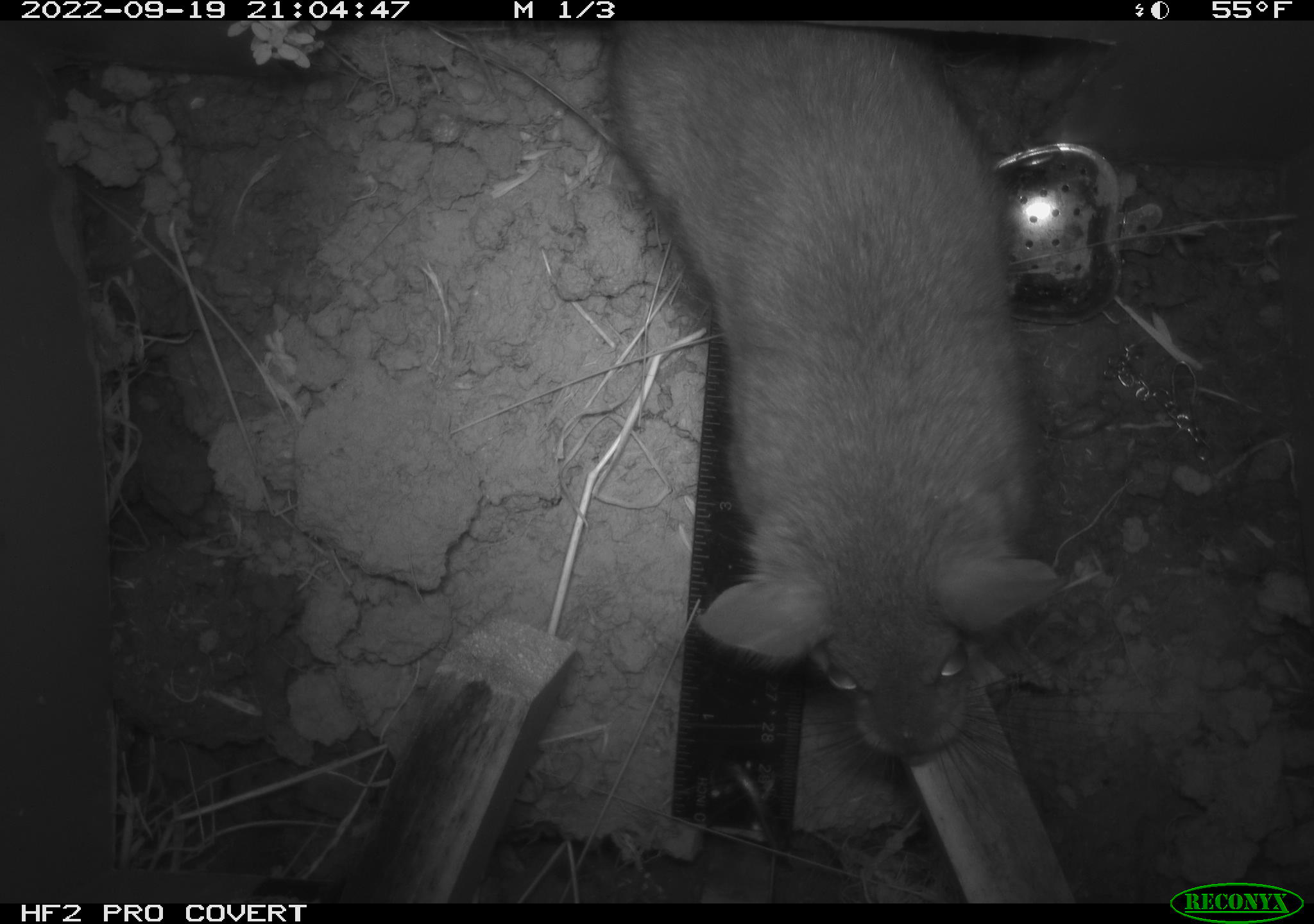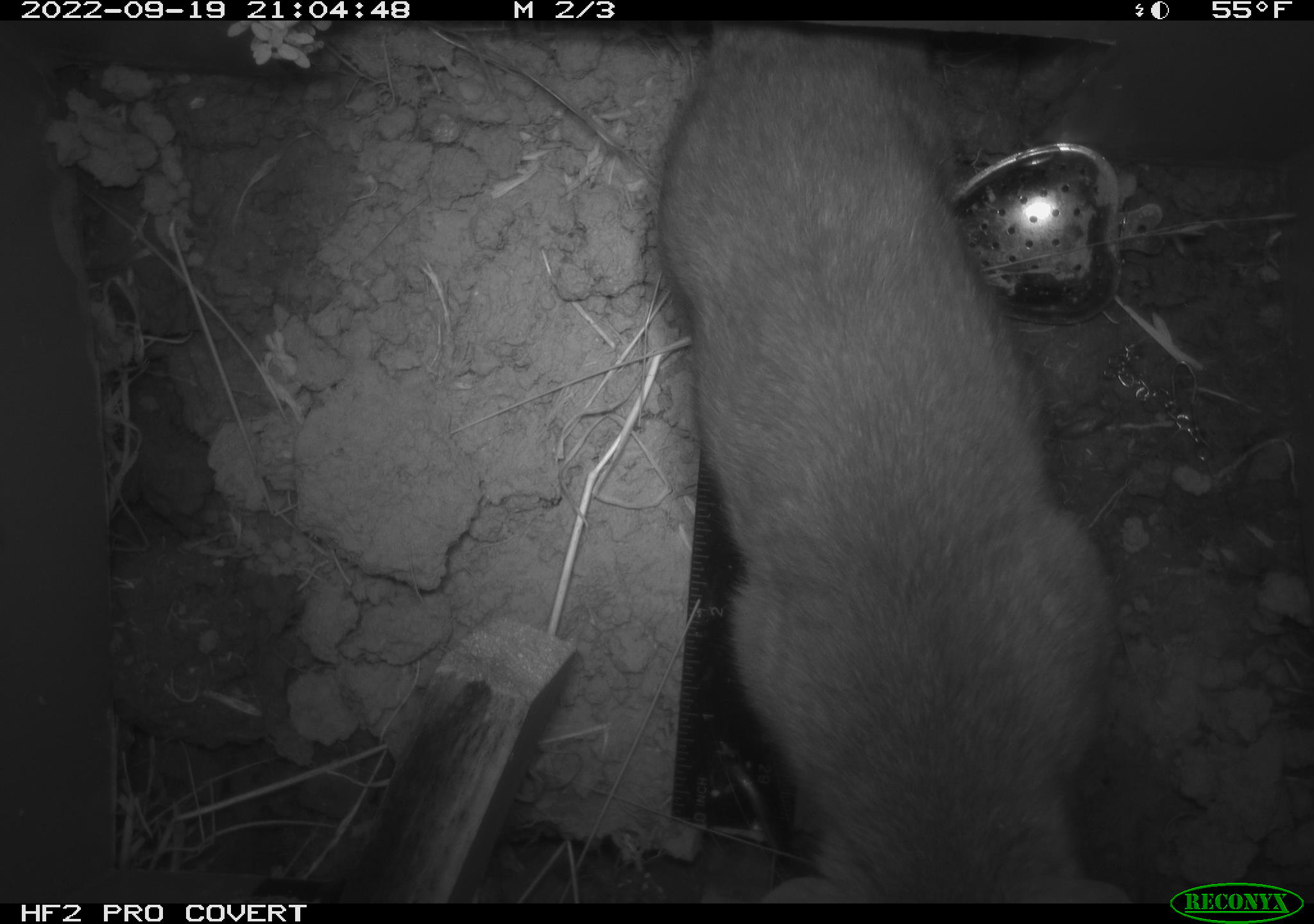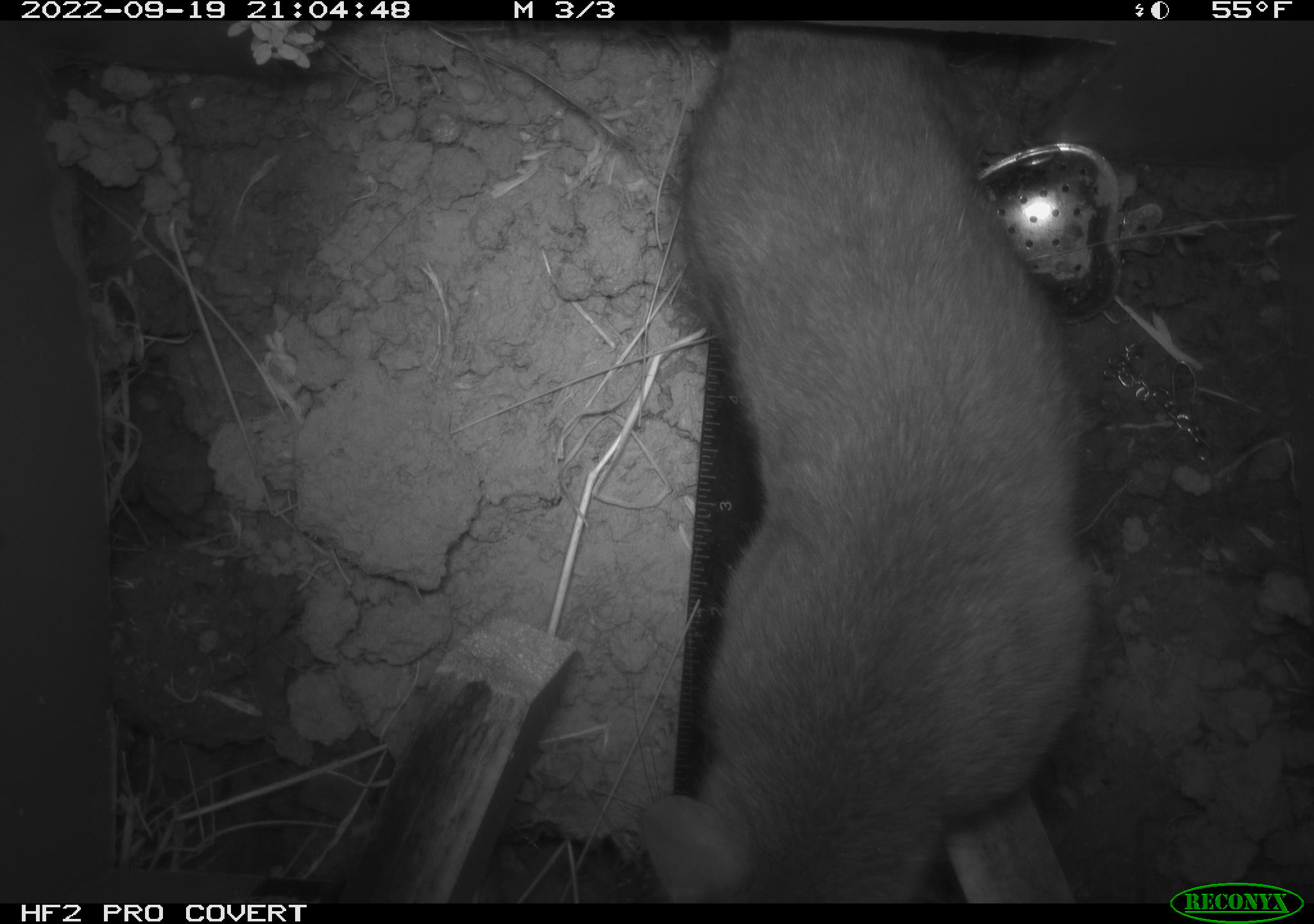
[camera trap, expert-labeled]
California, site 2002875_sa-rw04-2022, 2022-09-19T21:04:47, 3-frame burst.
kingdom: Animalia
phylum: Chordata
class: Mammalia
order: Rodentia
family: Cricetidae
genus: Neotoma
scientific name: Neotoma fuscipes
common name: dusky-footed woodrat